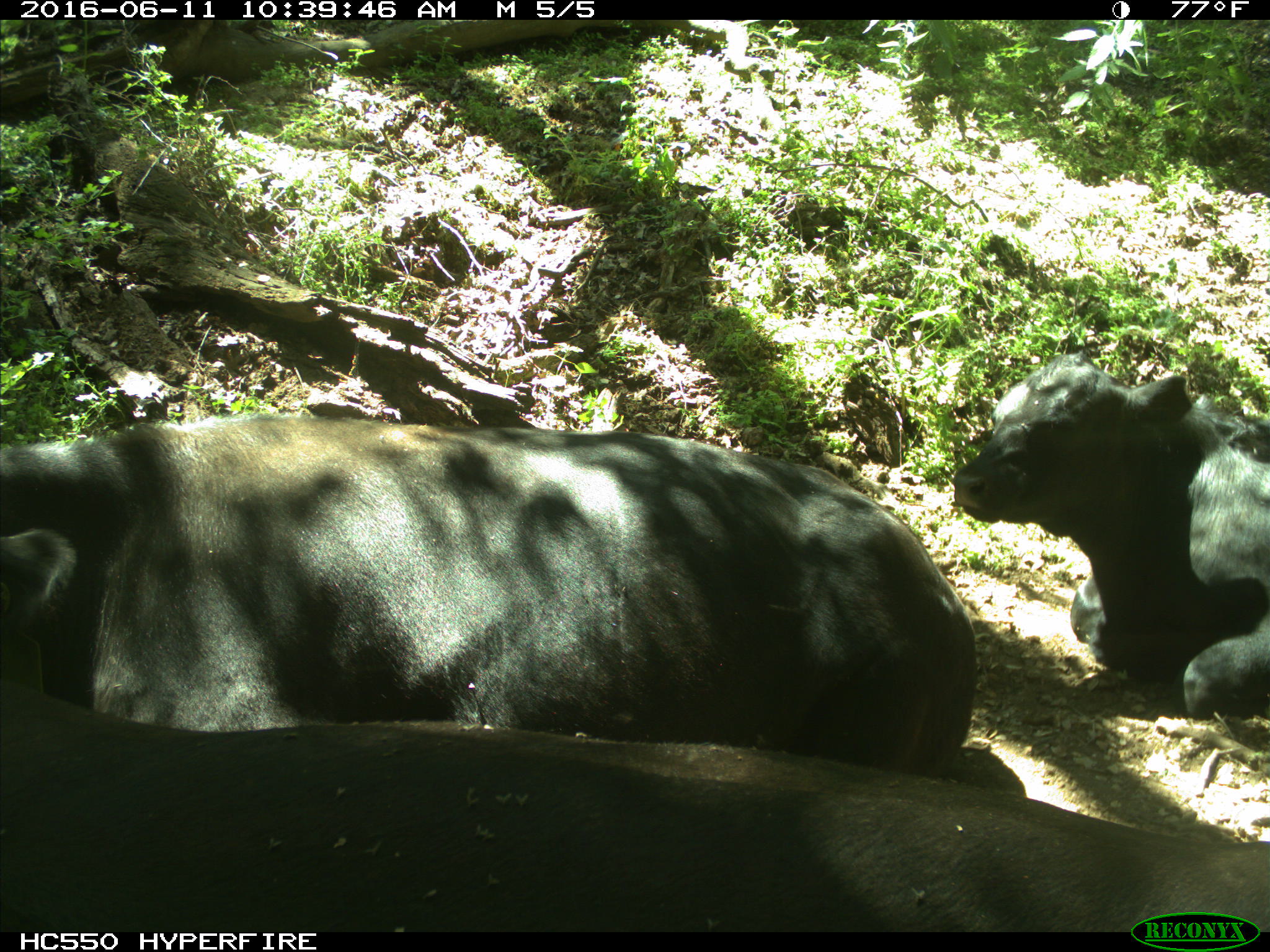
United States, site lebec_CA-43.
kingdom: Animalia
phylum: Chordata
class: Mammalia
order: Artiodactyla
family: Bovidae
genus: Bos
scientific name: Bos taurus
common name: domestic cow